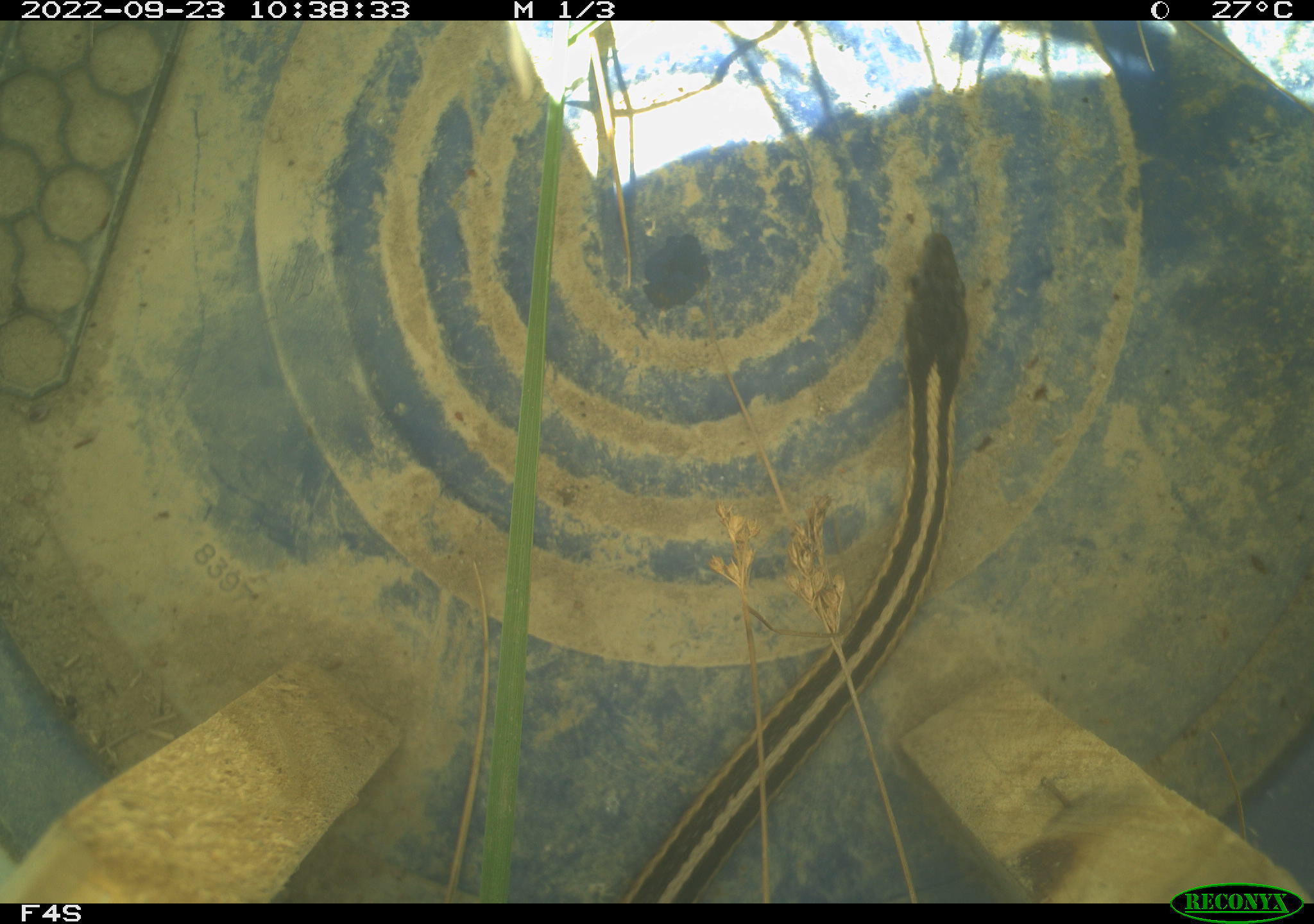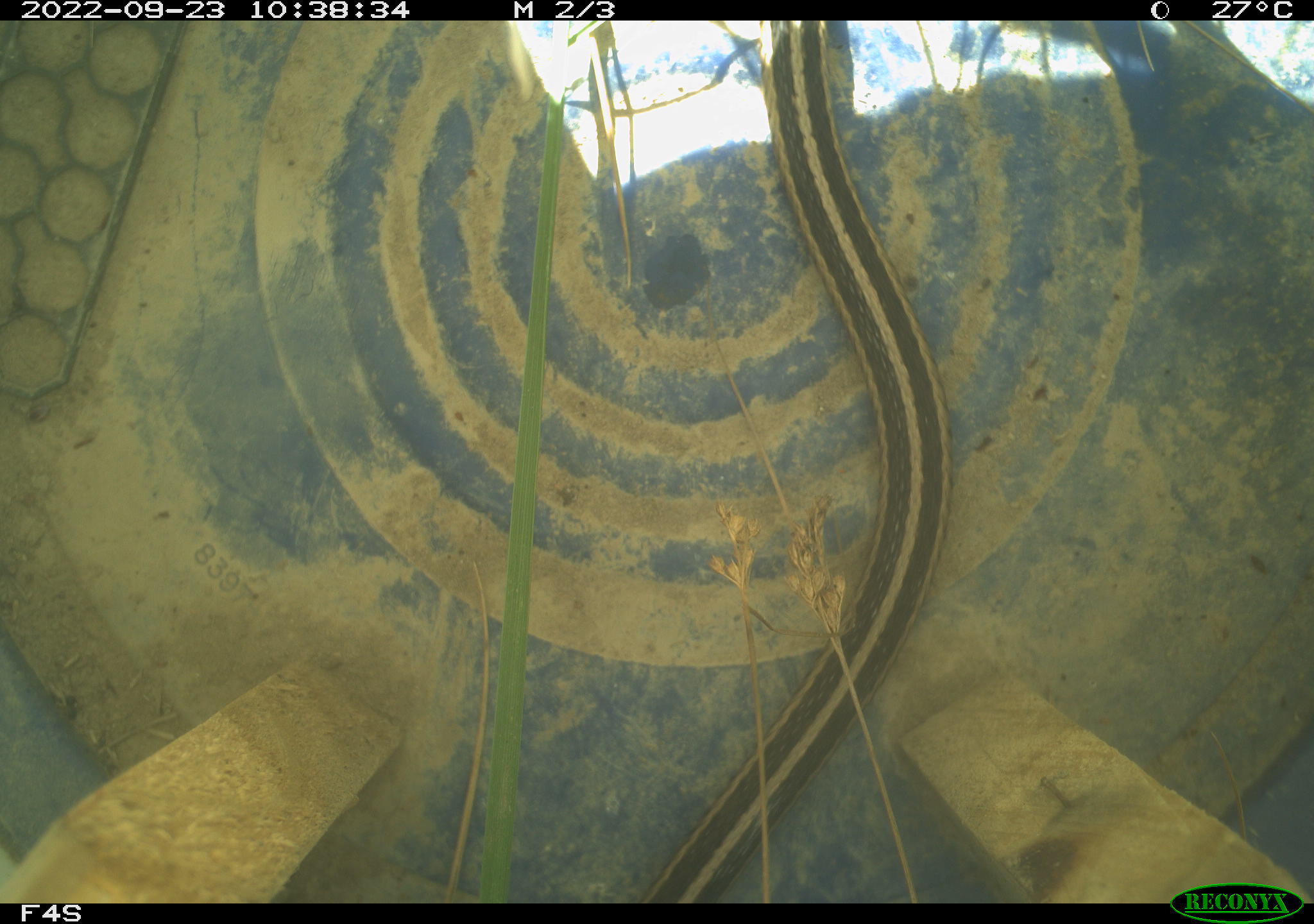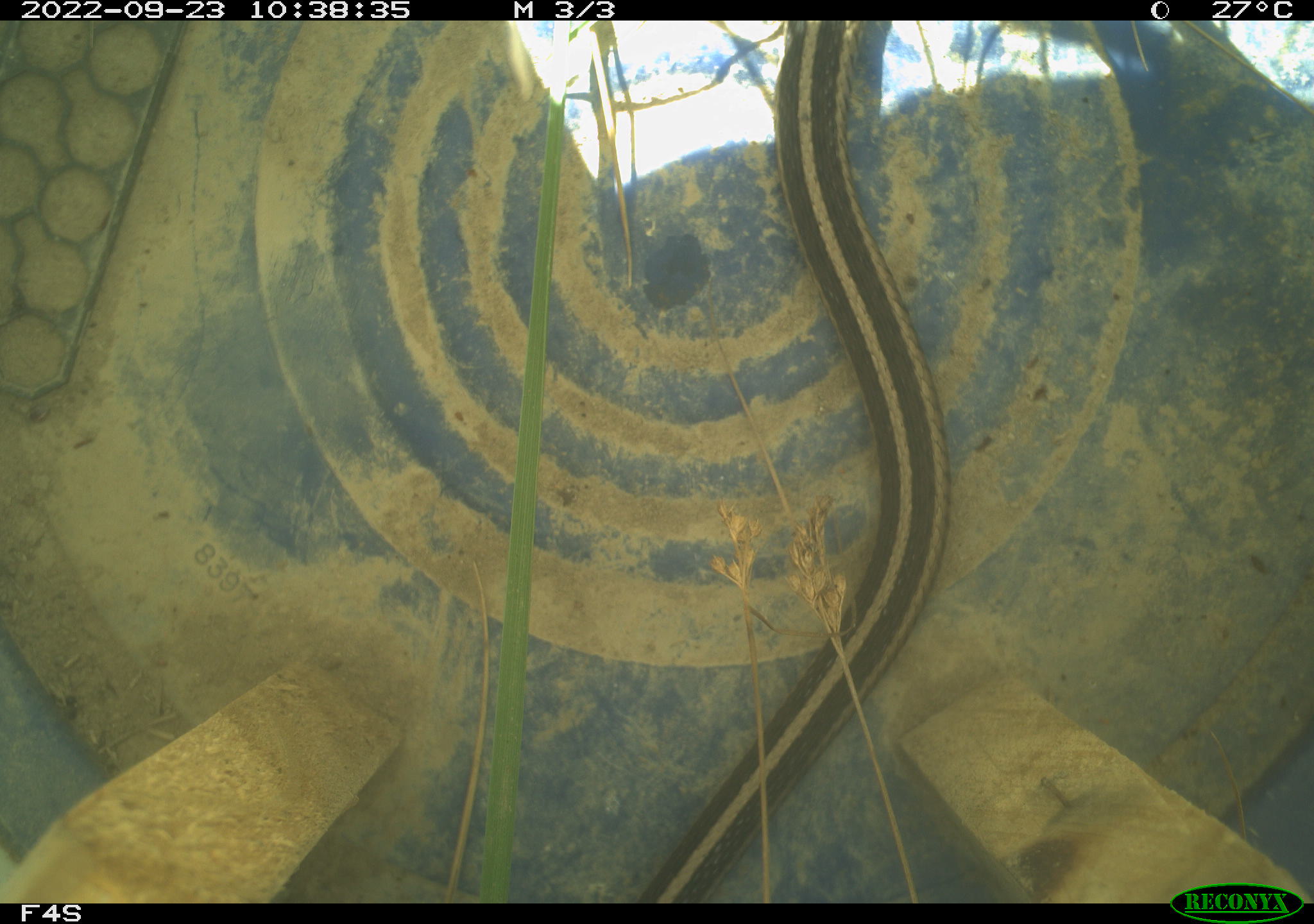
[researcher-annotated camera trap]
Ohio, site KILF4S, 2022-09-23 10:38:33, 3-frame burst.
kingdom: Animalia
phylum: Chordata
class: Reptilia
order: Squamata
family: Colubridae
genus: Thamnophis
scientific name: Thamnophis sirtalis sirtalis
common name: eastern gartersnake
Eastern gartersnake (Thamnophis sirtalis sirtalis).